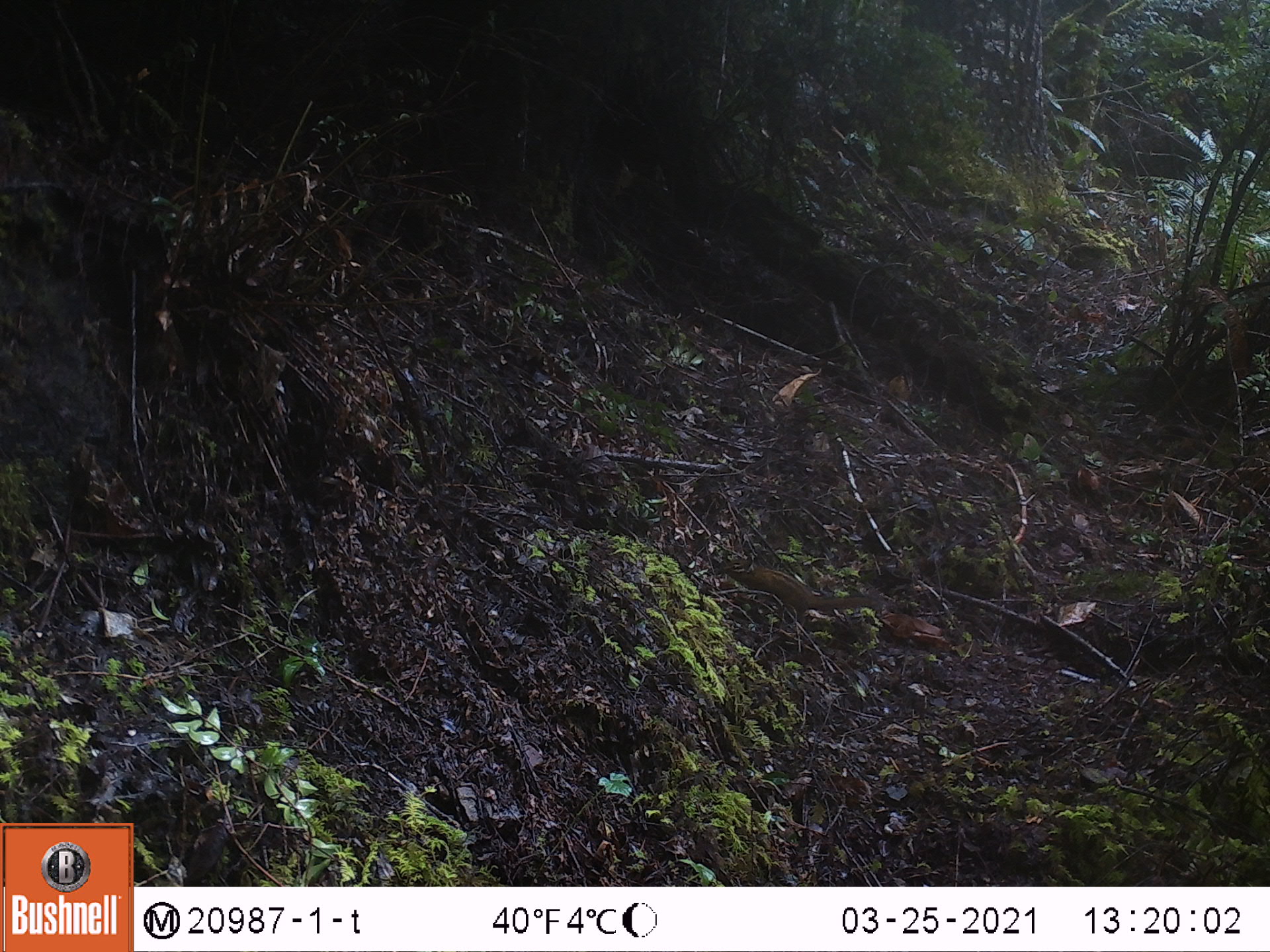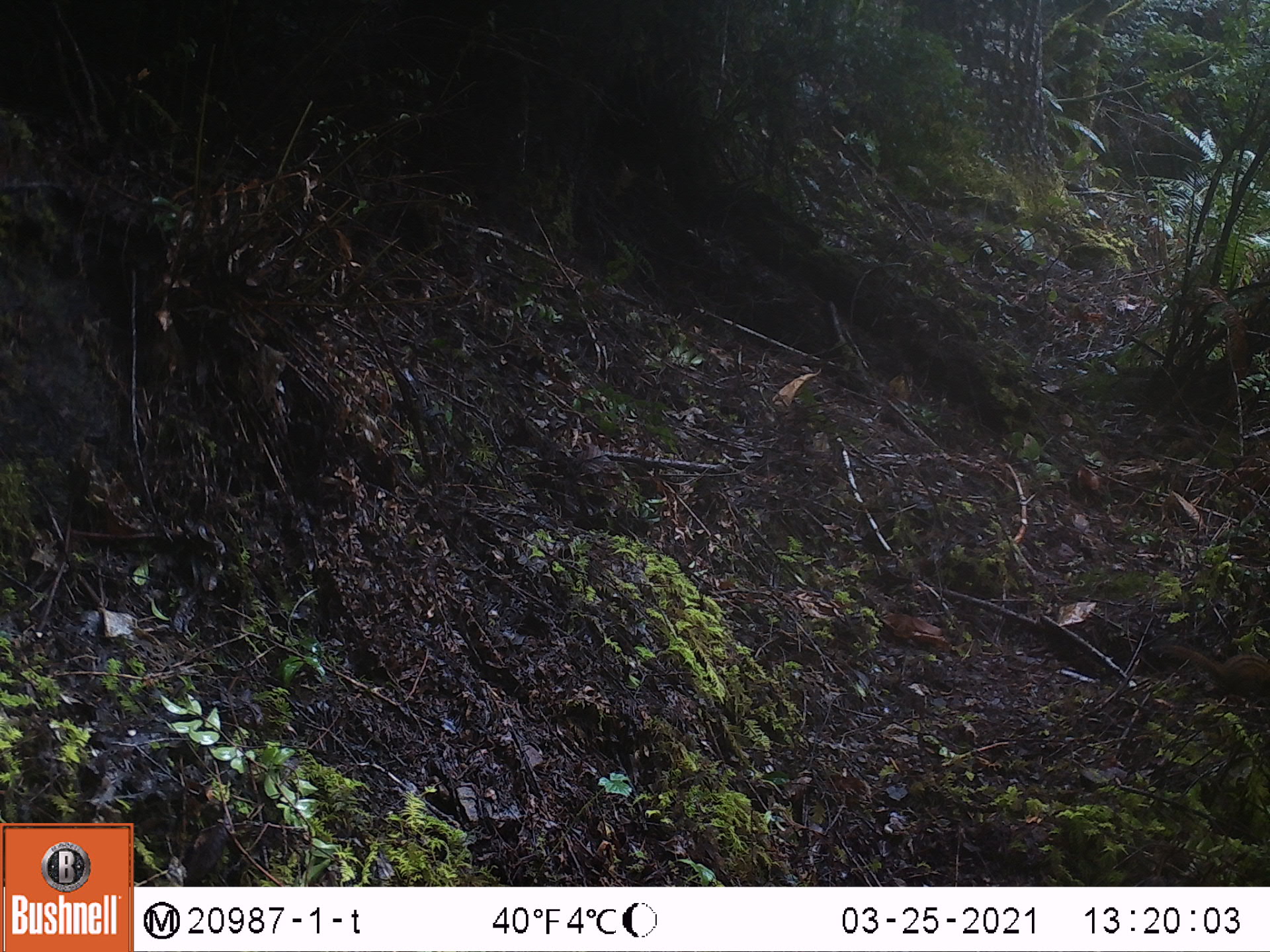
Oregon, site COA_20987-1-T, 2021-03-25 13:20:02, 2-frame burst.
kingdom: Animalia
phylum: Chordata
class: Mammalia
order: Rodentia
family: Sciuridae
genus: Neotamias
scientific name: Neotamias townsendii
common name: townsend's chipmunk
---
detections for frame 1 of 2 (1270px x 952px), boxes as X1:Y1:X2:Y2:
townsend's chipmunk: 724:548:875:620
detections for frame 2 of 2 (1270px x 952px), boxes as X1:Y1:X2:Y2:
townsend's chipmunk: 1154:626:1263:701